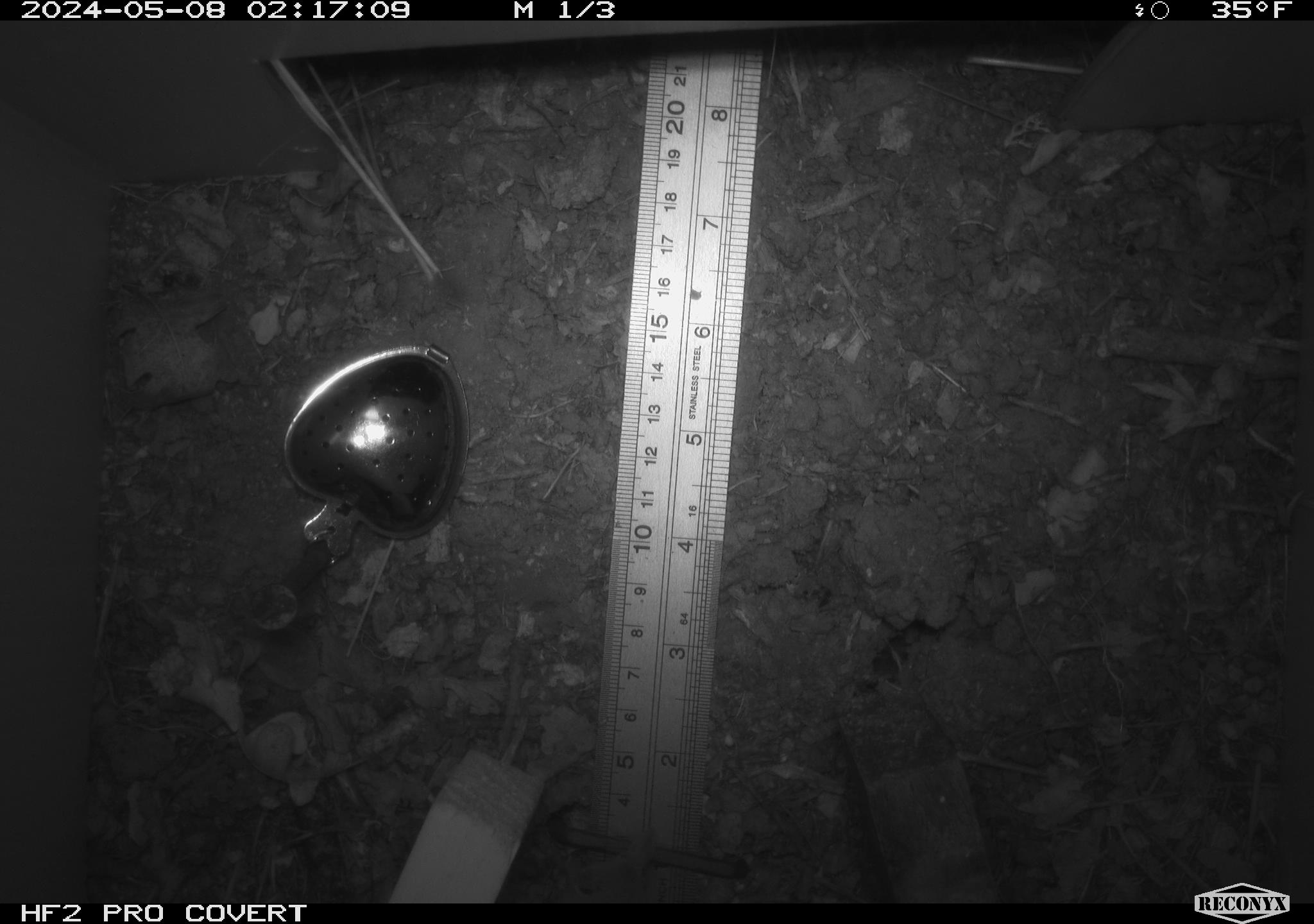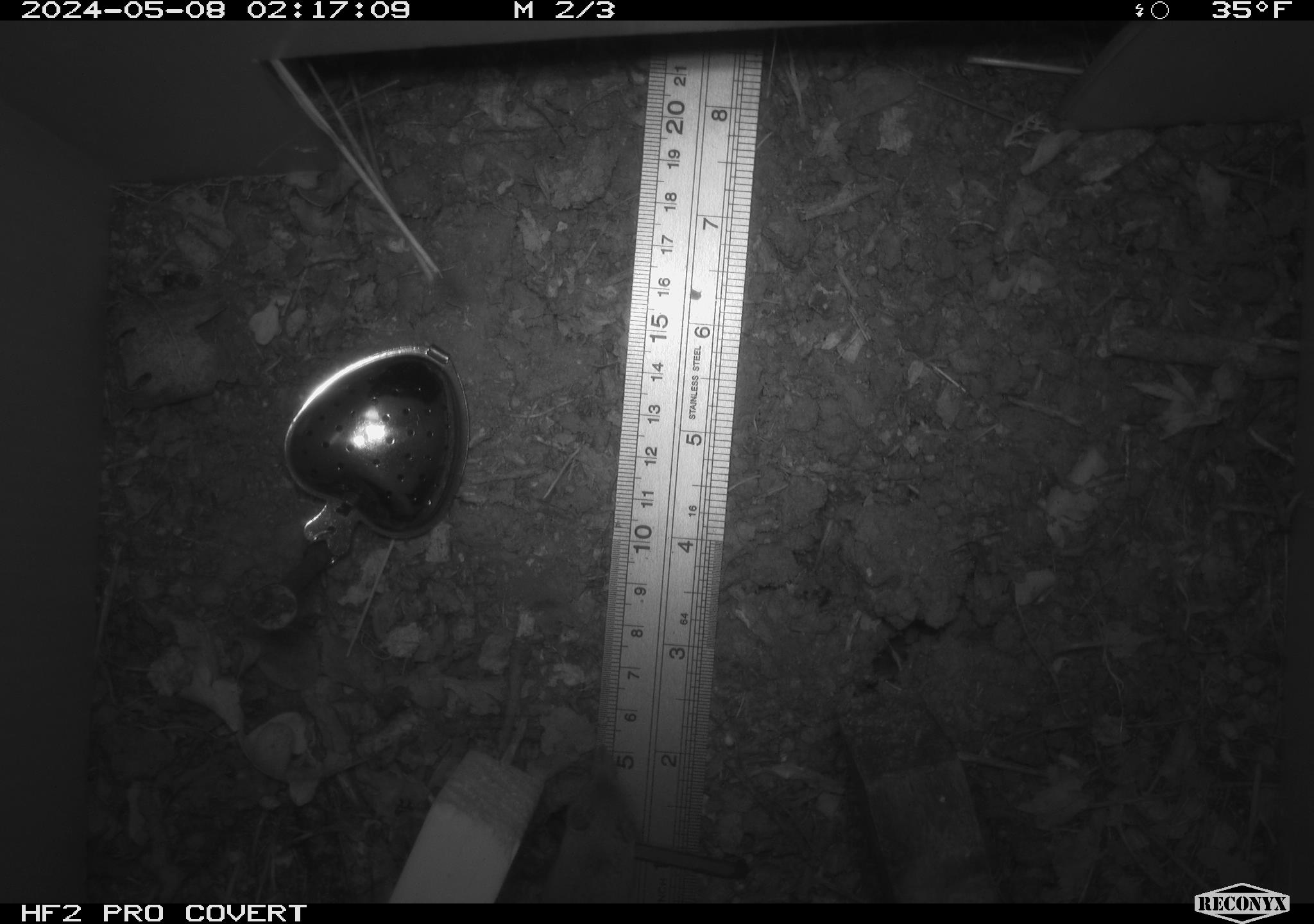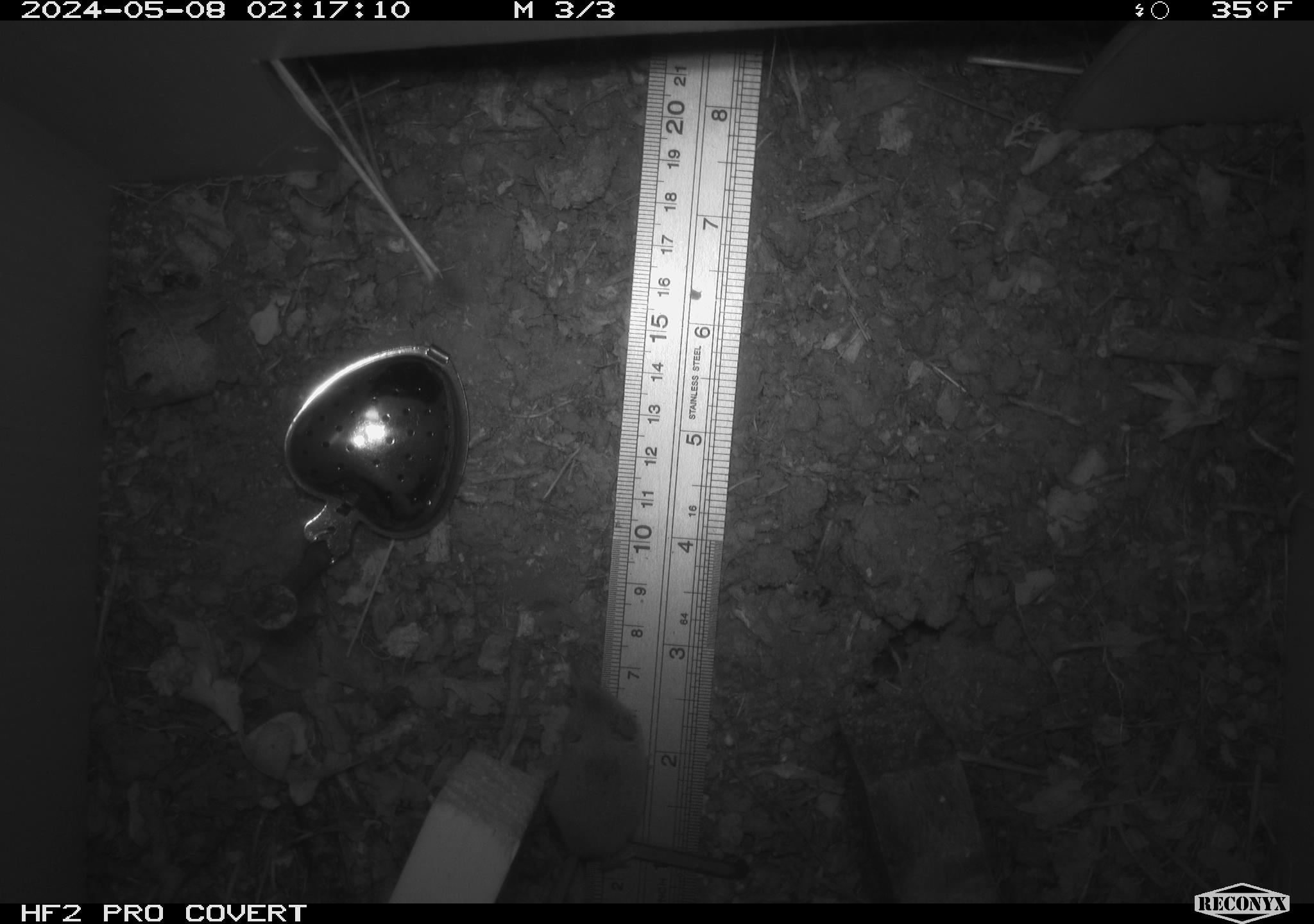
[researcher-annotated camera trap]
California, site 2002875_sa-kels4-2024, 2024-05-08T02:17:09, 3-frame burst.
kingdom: Animalia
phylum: Chordata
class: Mammalia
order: Rodentia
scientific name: Rodentia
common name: rodent